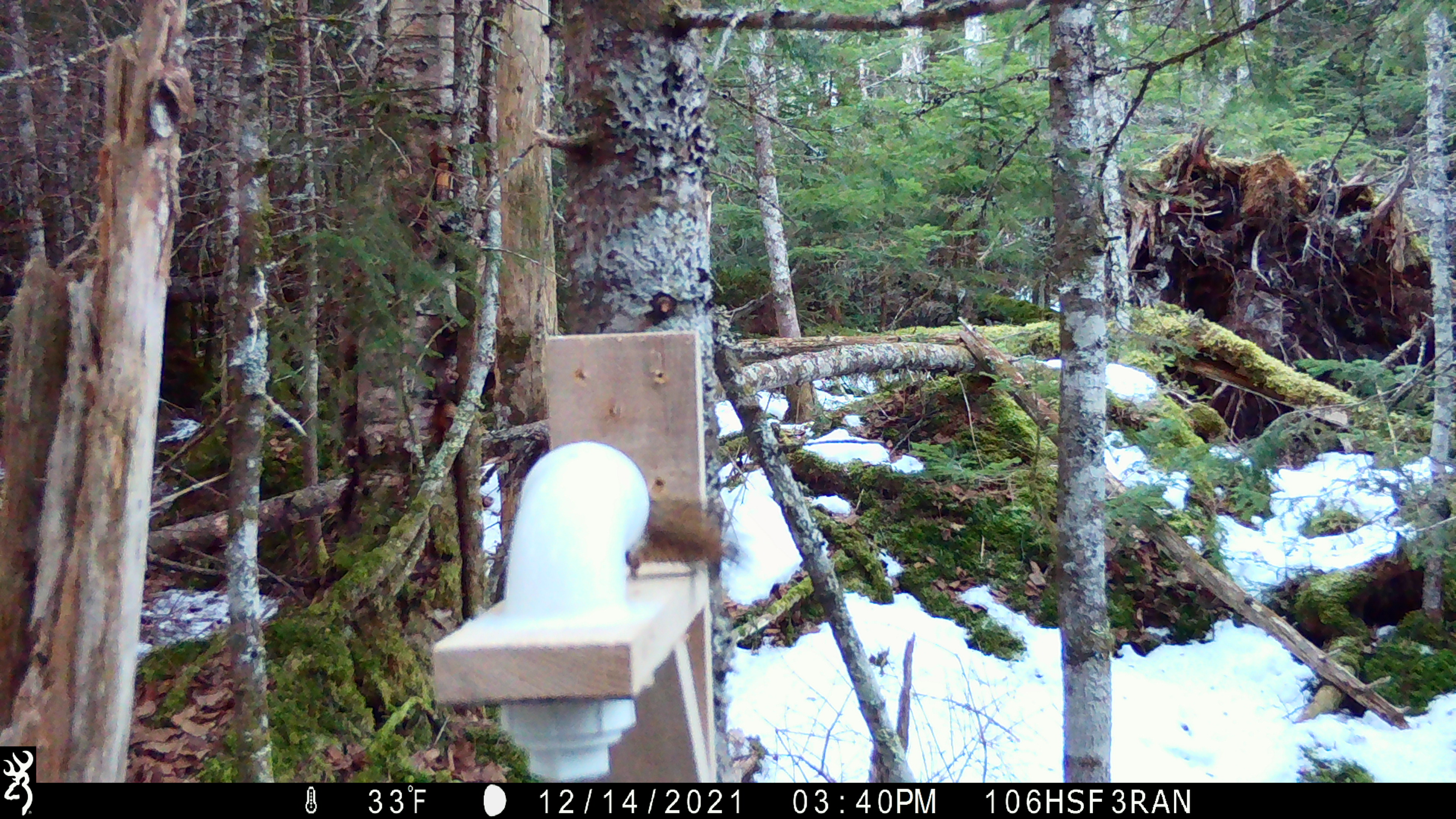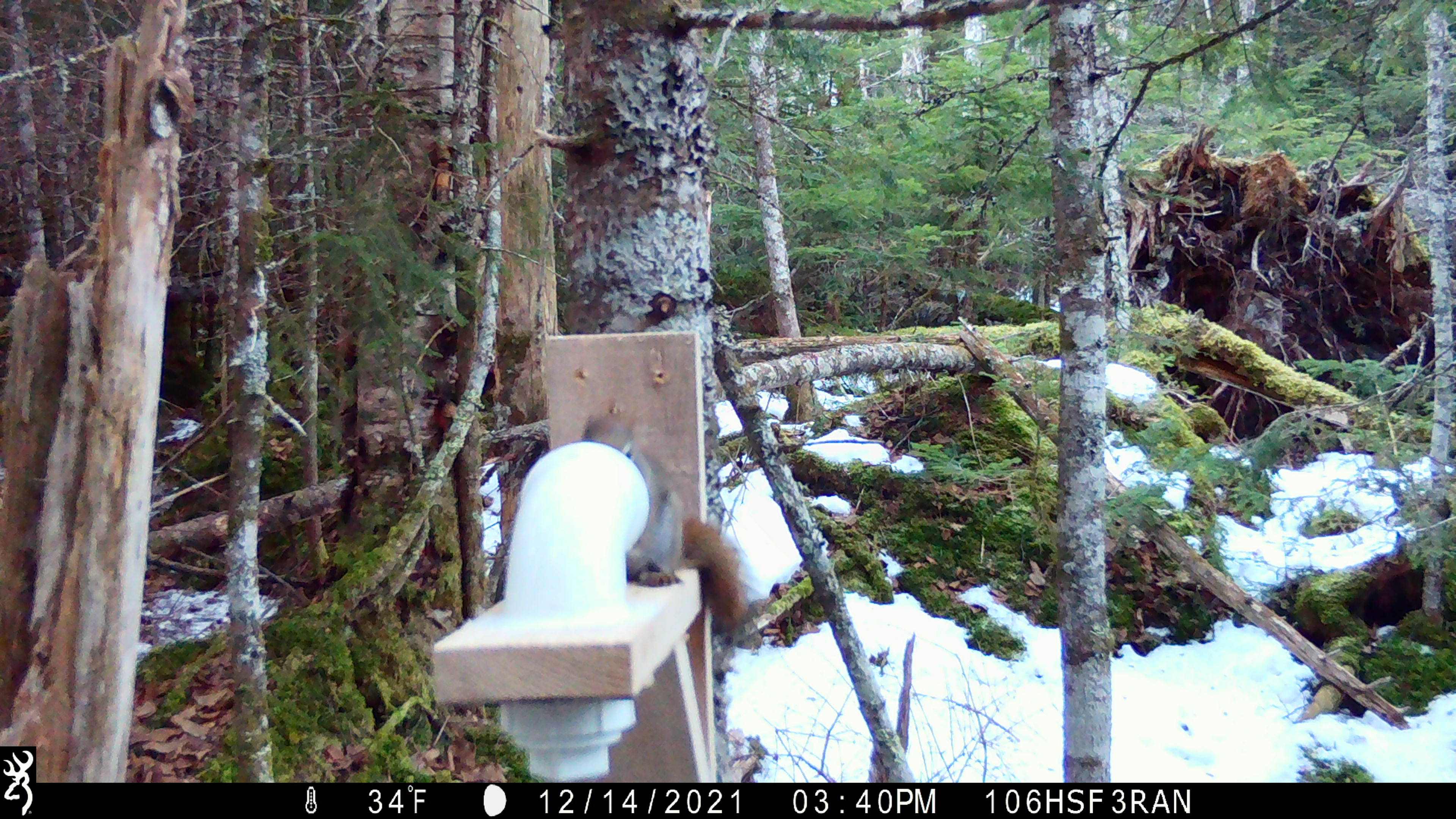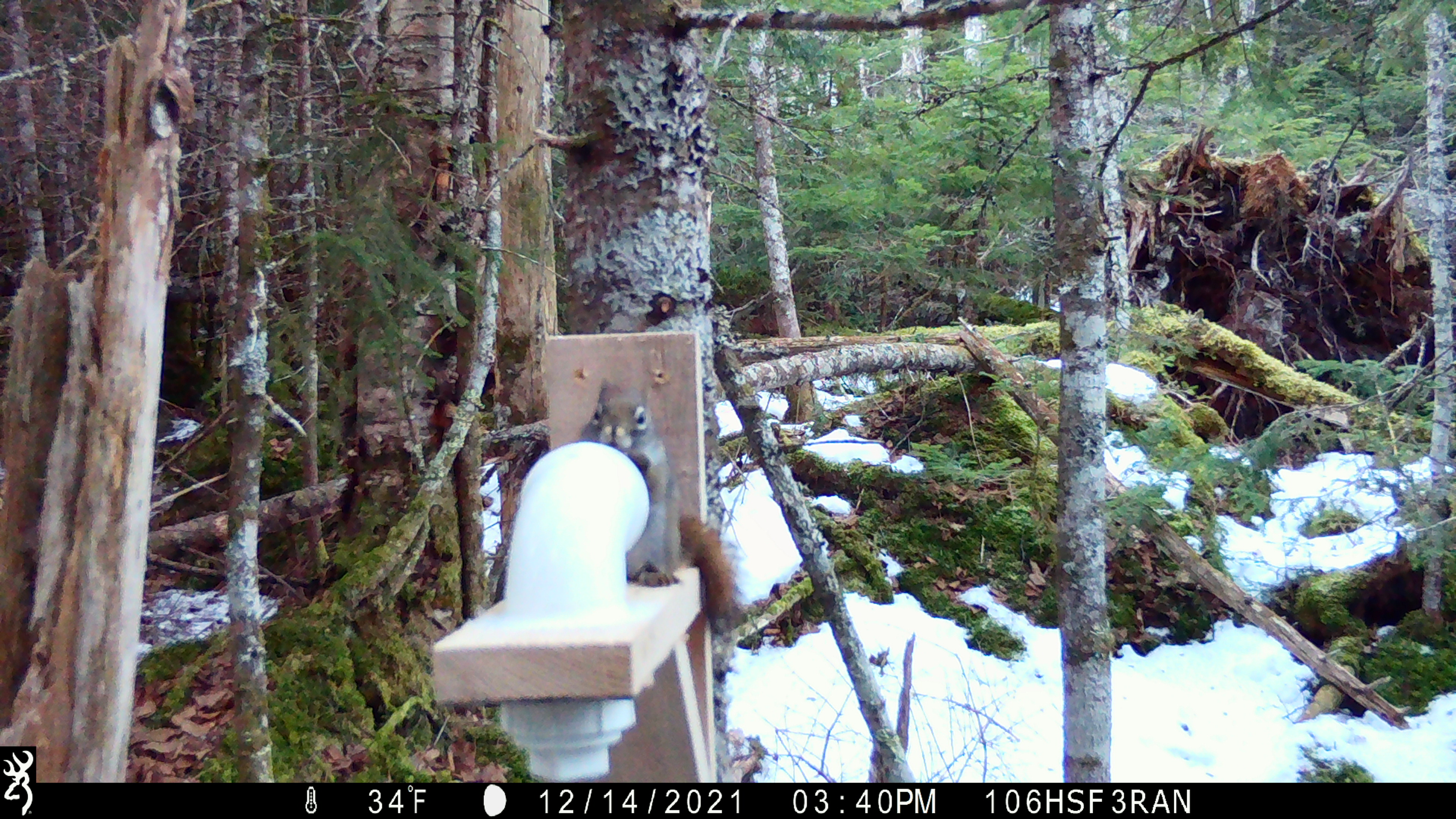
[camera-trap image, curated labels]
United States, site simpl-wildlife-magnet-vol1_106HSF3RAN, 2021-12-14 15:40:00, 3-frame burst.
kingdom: Animalia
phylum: Chordata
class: Mammalia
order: Rodentia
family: Sciuridae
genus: Tamiasciurus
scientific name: Tamiasciurus hudsonicus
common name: red squirrel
Red squirrel (Tamiasciurus hudsonicus).